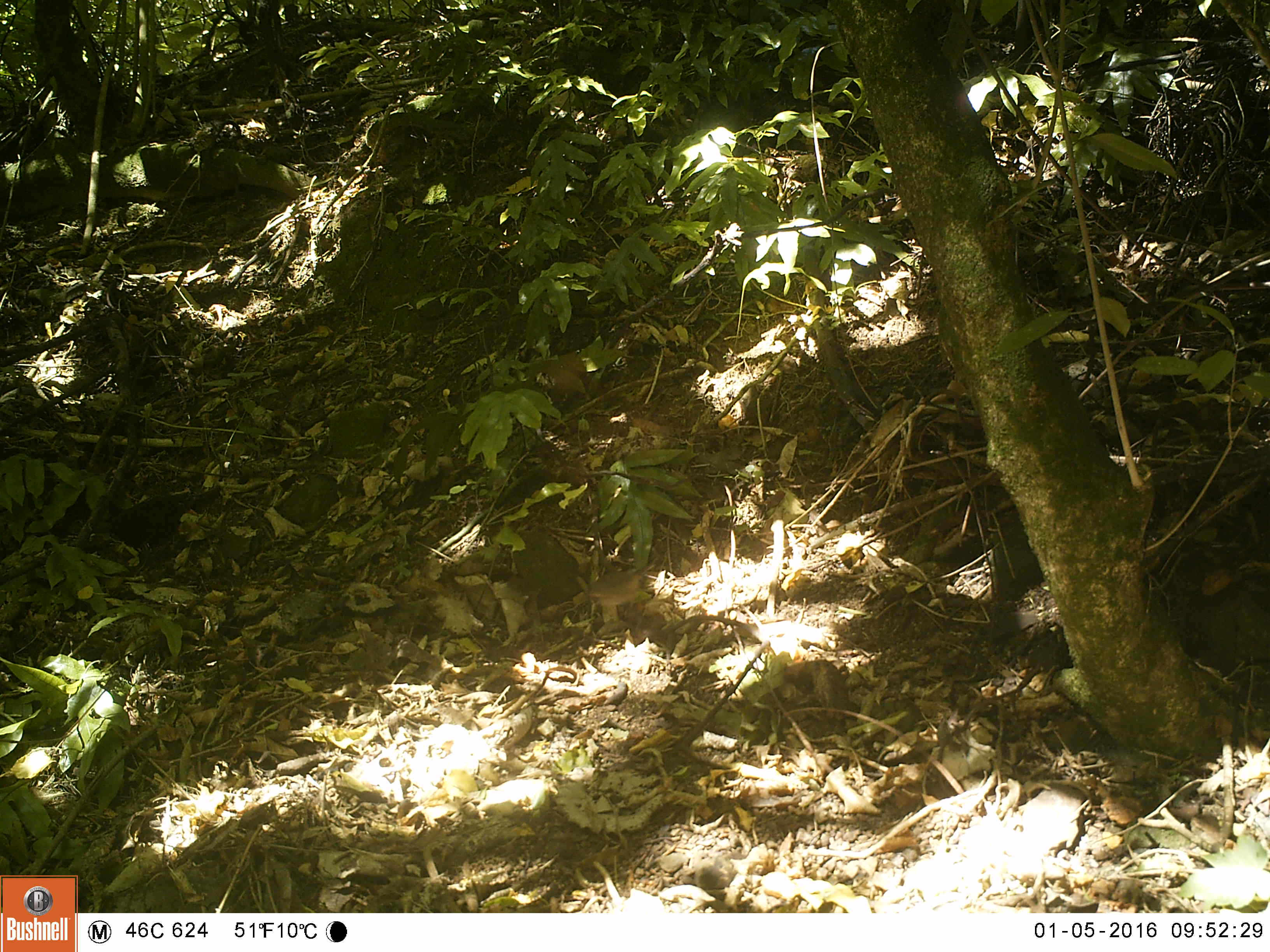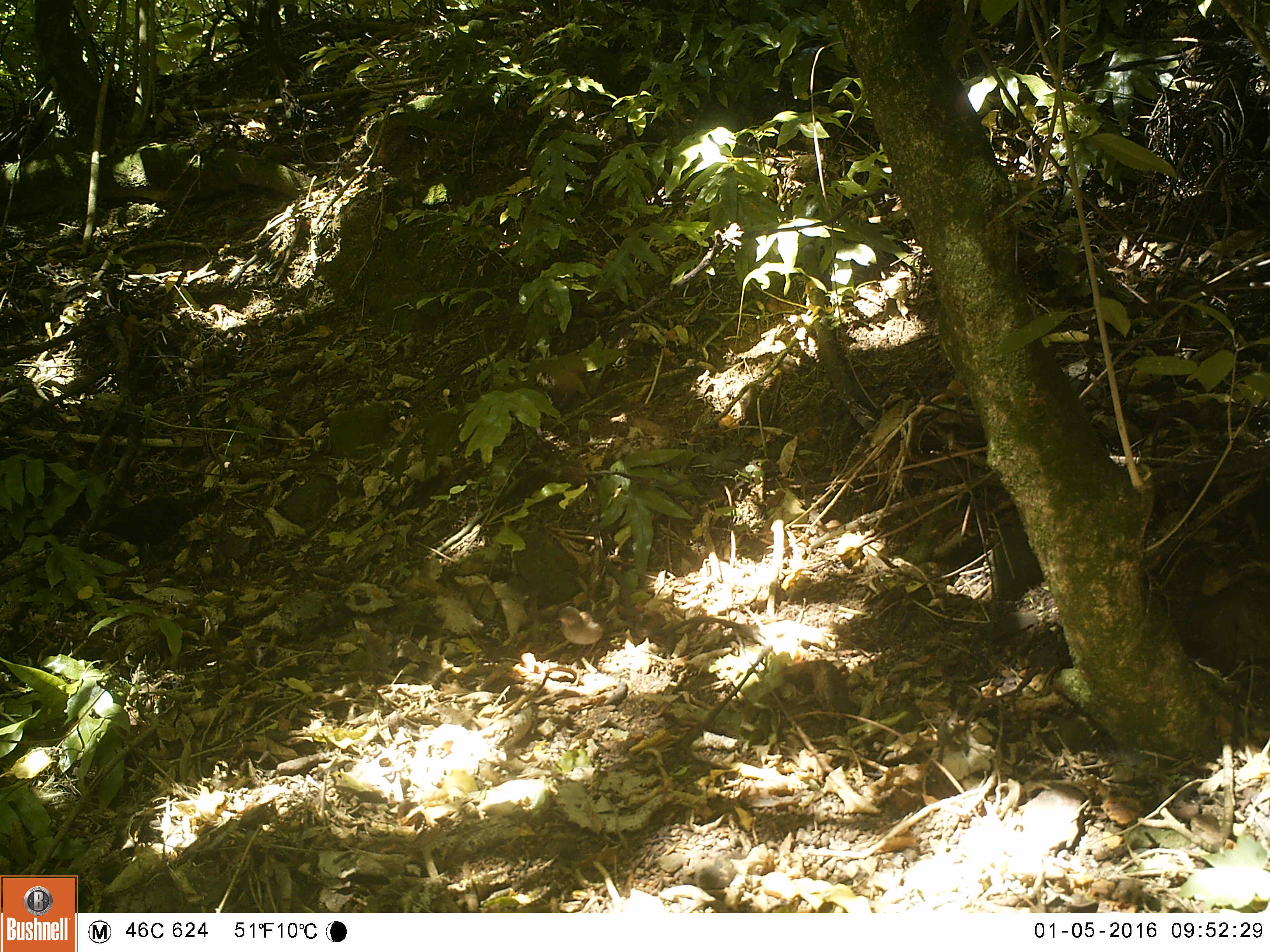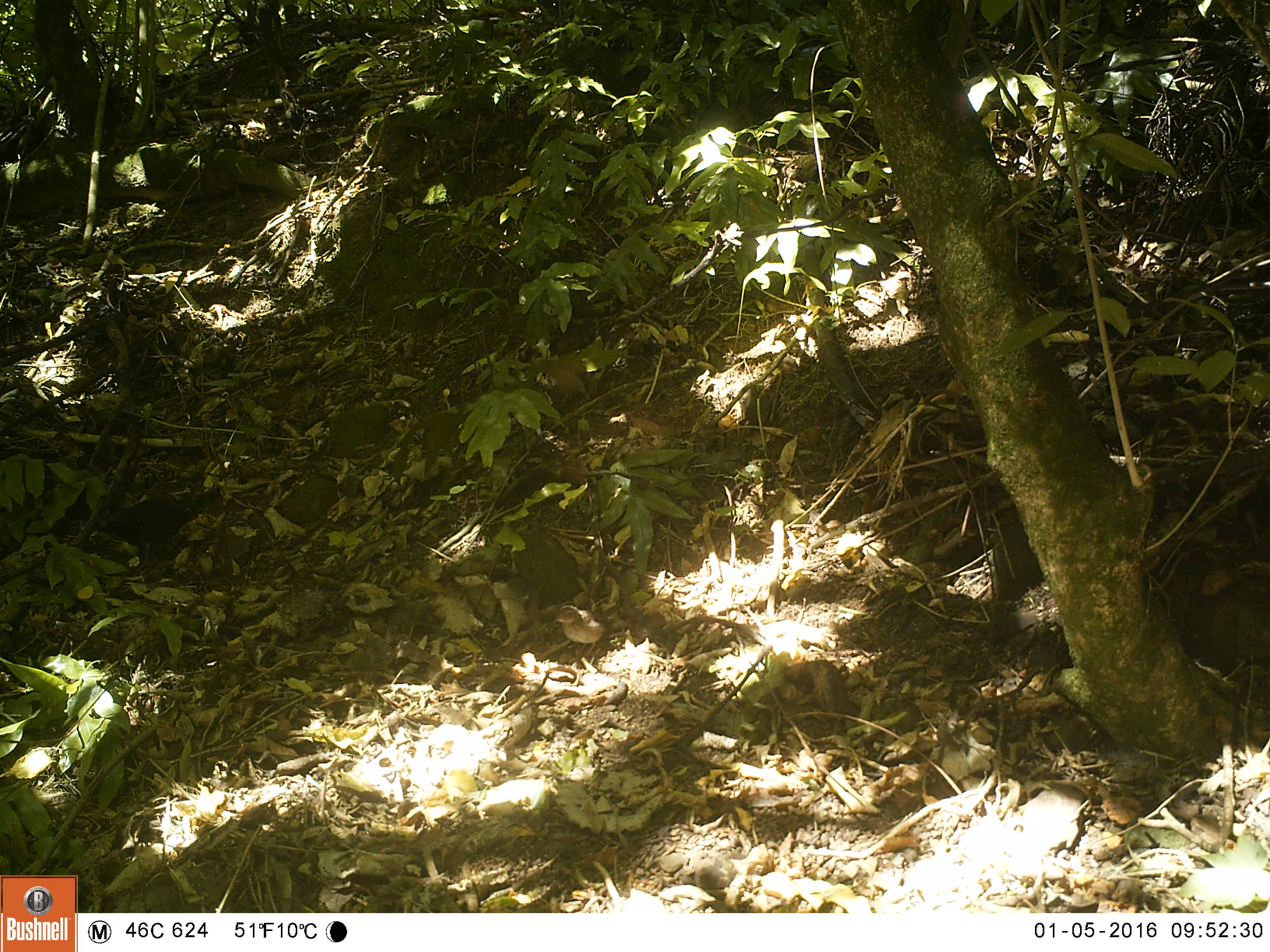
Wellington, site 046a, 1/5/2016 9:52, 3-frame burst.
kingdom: Animalia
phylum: Chordata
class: Aves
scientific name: Aves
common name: bird